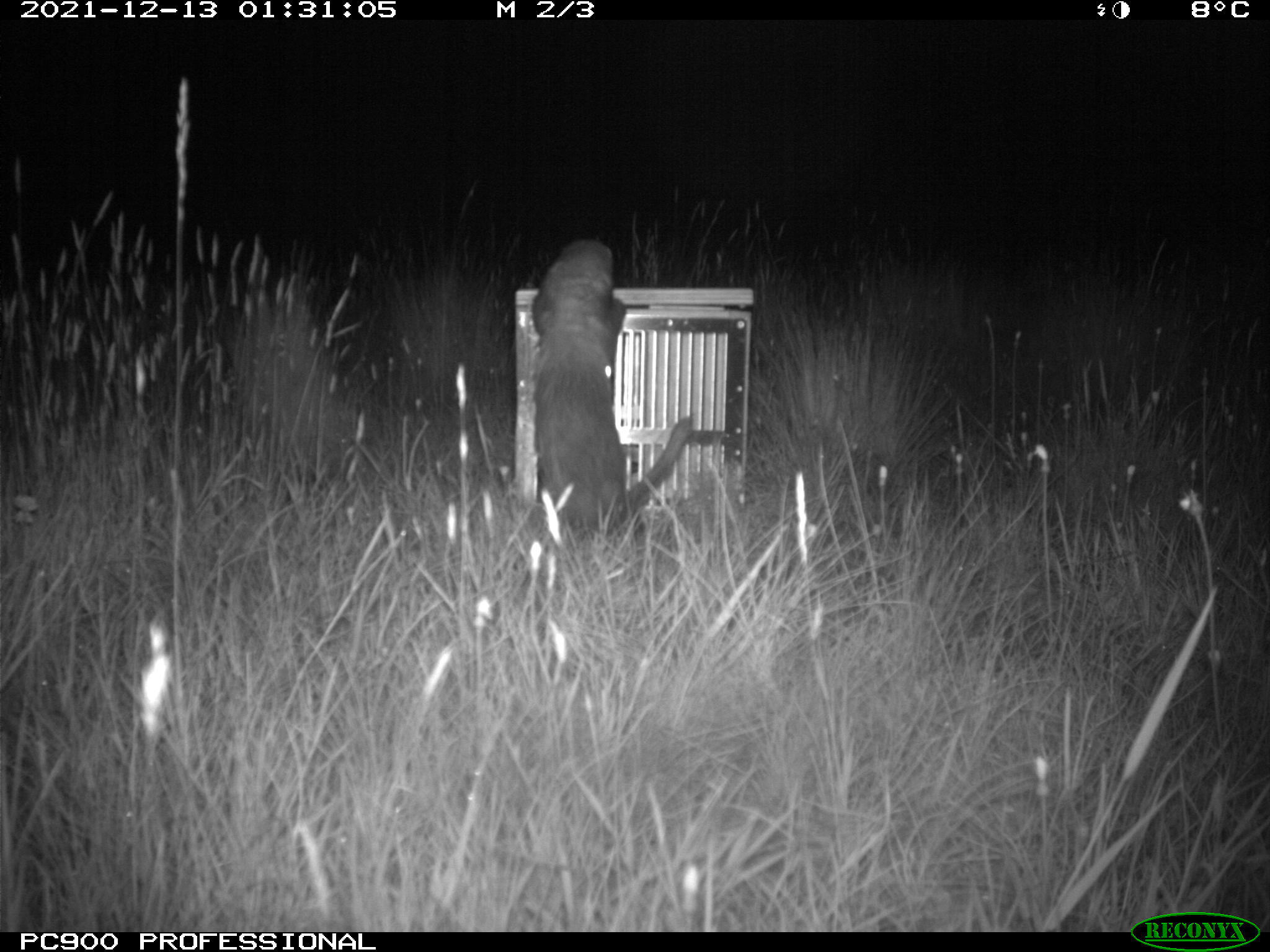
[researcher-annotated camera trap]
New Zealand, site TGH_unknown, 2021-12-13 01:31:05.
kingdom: Animalia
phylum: Chordata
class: Mammalia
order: Carnivora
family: Mustelidae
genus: Mustela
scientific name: Mustela furo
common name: ferret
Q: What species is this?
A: Ferret (Mustela furo).